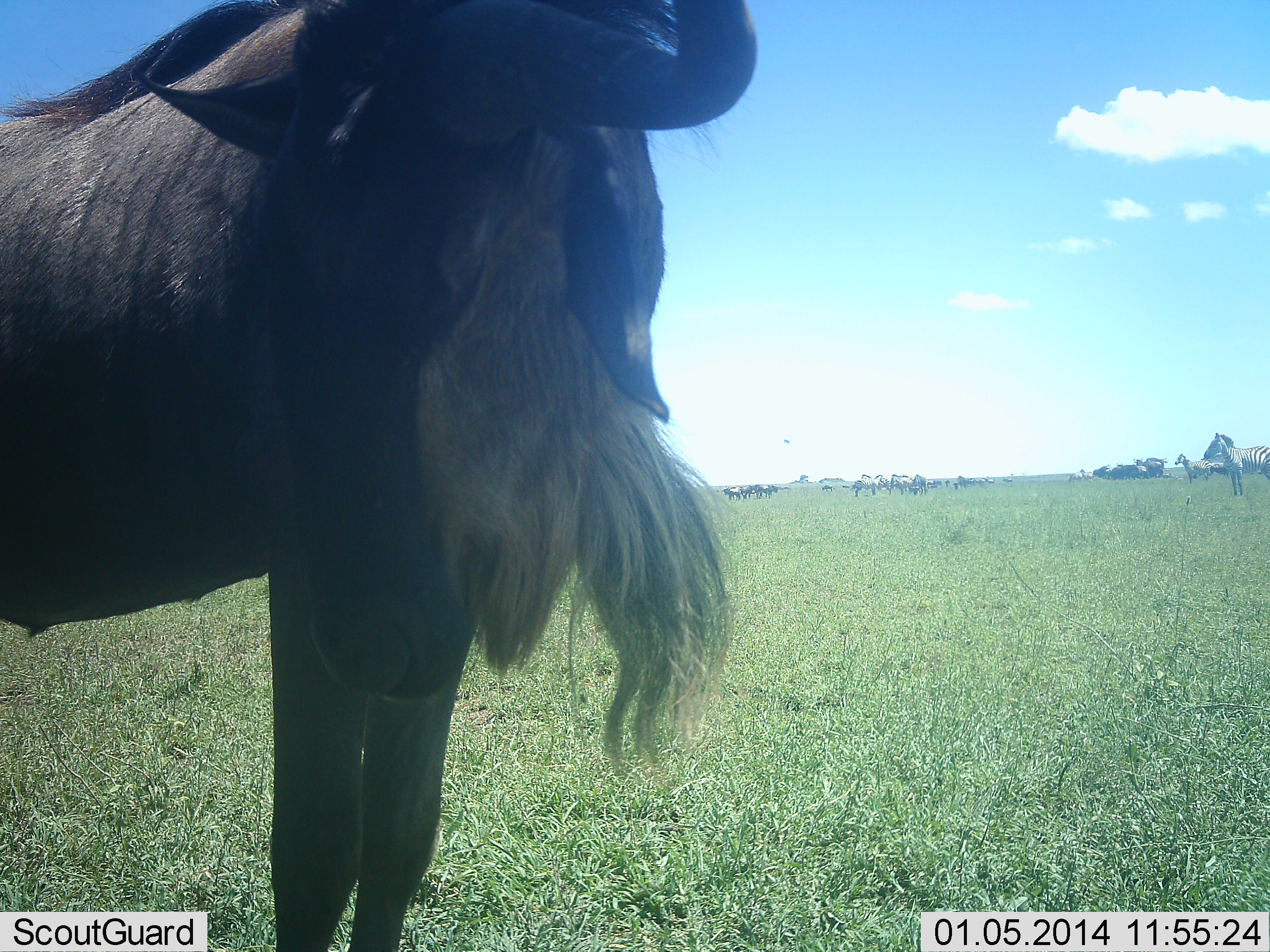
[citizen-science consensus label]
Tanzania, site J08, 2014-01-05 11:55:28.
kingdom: Animalia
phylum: Chordata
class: Mammalia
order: Artiodactyla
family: Bovidae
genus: Connochaetes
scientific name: Connochaetes taurinus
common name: blue wildebeest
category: wildebeest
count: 1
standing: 94%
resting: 6%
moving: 6%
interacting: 0%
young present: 0%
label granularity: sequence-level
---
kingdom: Animalia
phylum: Chordata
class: Mammalia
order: Perissodactyla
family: Equidae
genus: Equus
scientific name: Equus quagga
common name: plains zebra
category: zebra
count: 3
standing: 100%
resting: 0%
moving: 0%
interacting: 0%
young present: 0%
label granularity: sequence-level